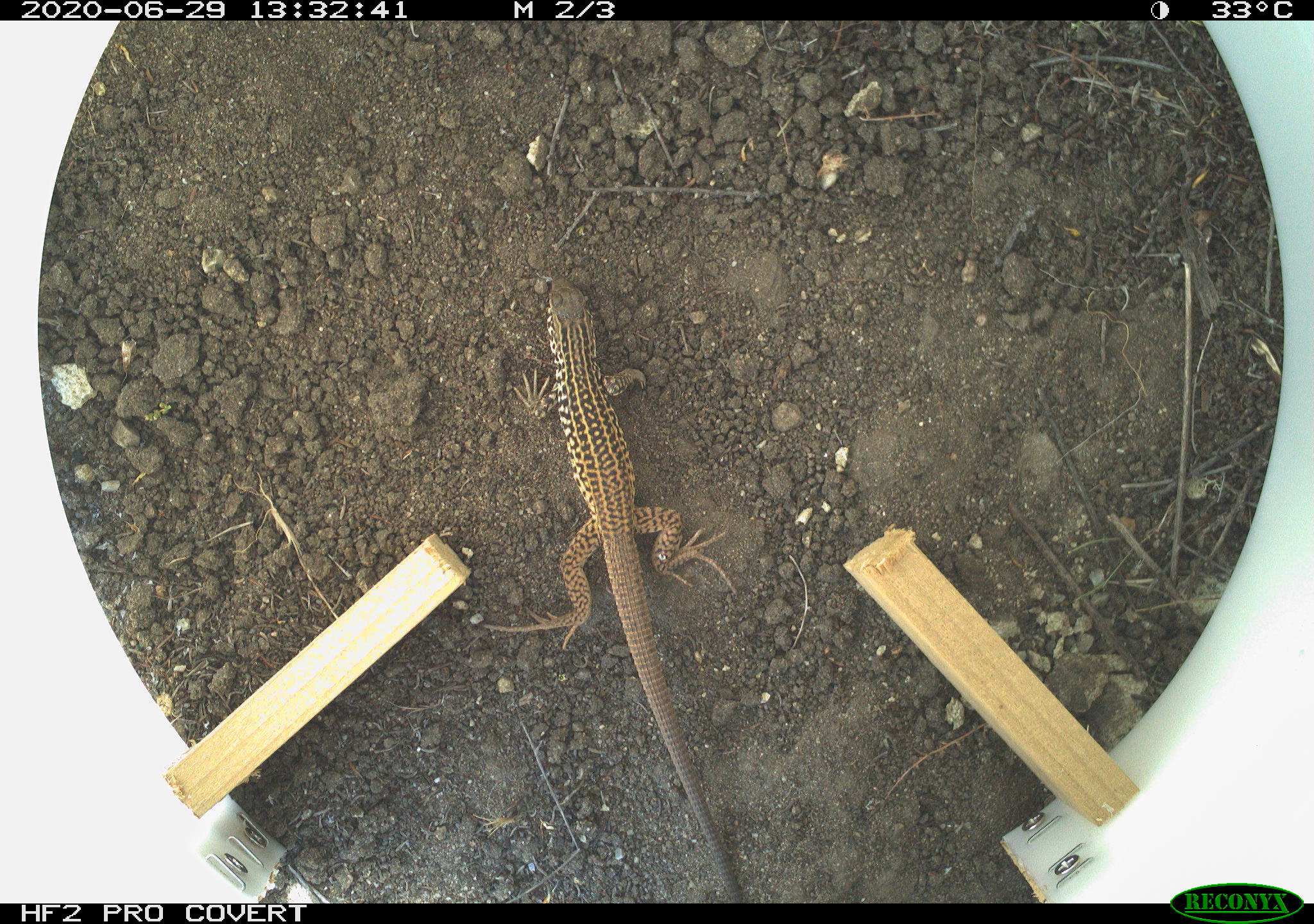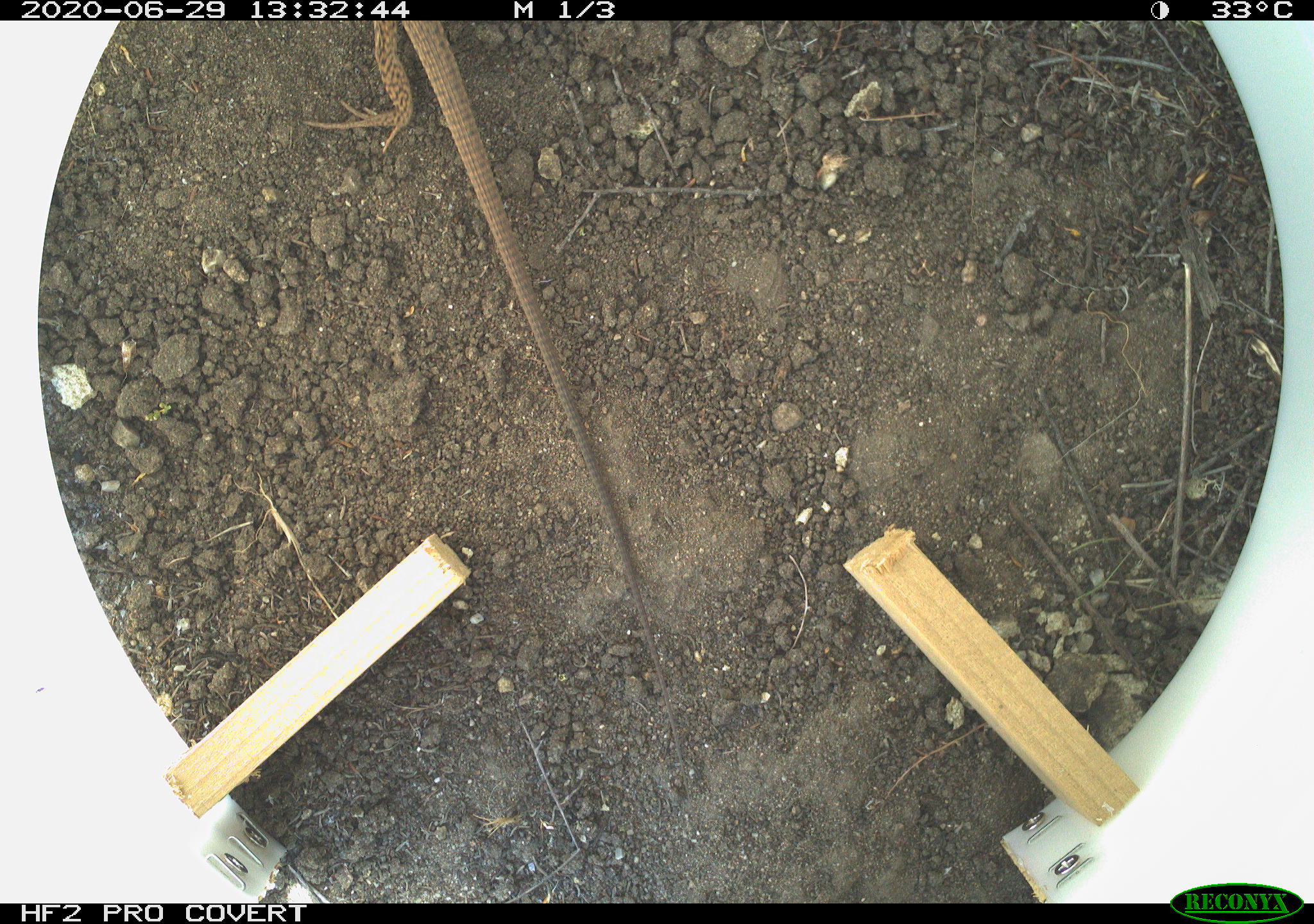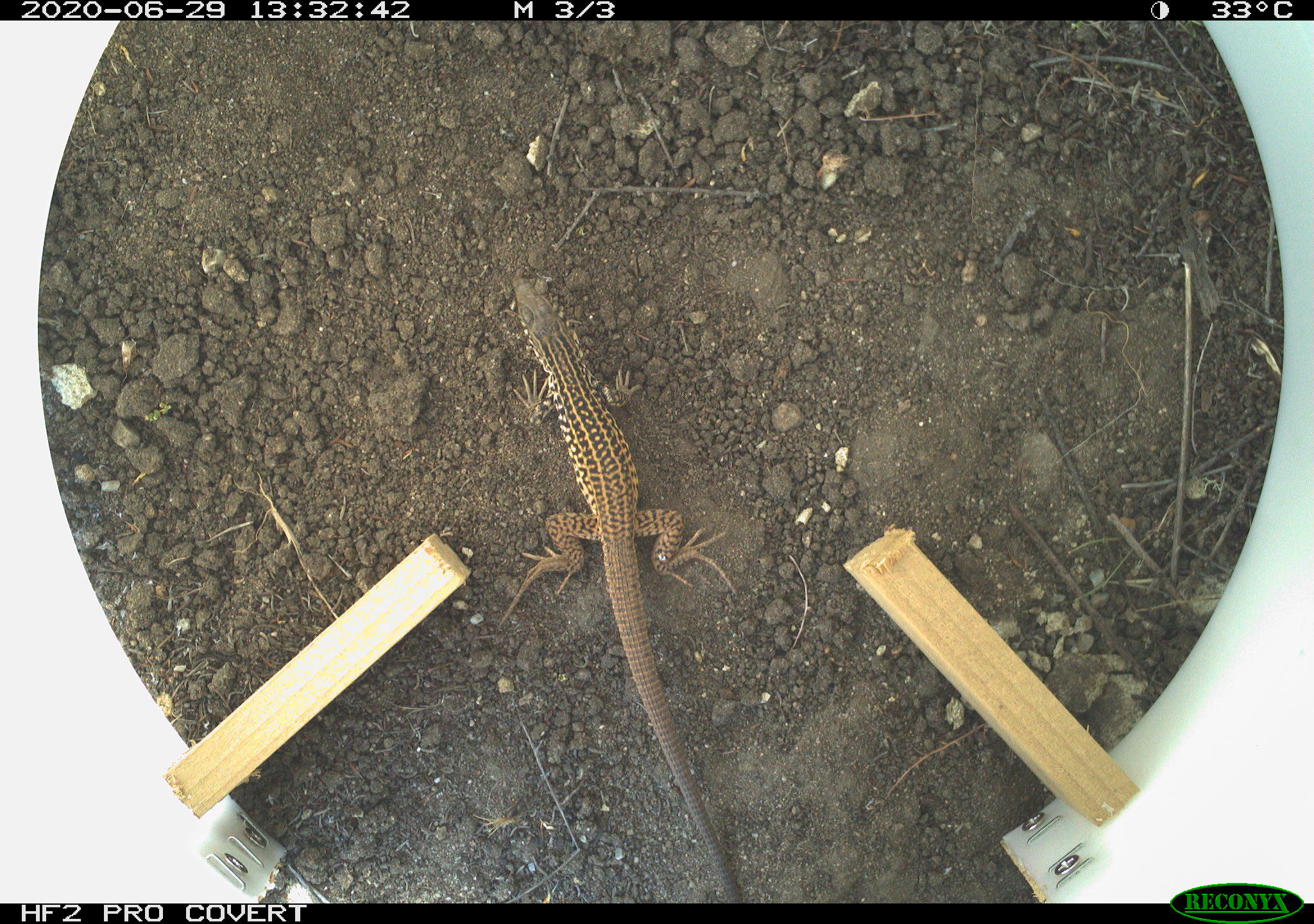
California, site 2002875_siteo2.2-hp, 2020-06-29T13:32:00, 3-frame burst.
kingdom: Animalia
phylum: Chordata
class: Reptilia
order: Squamata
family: Teiidae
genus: Aspidoscelis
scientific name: Aspidoscelis tigris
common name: western whiptail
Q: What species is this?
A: Western whiptail (Aspidoscelis tigris).